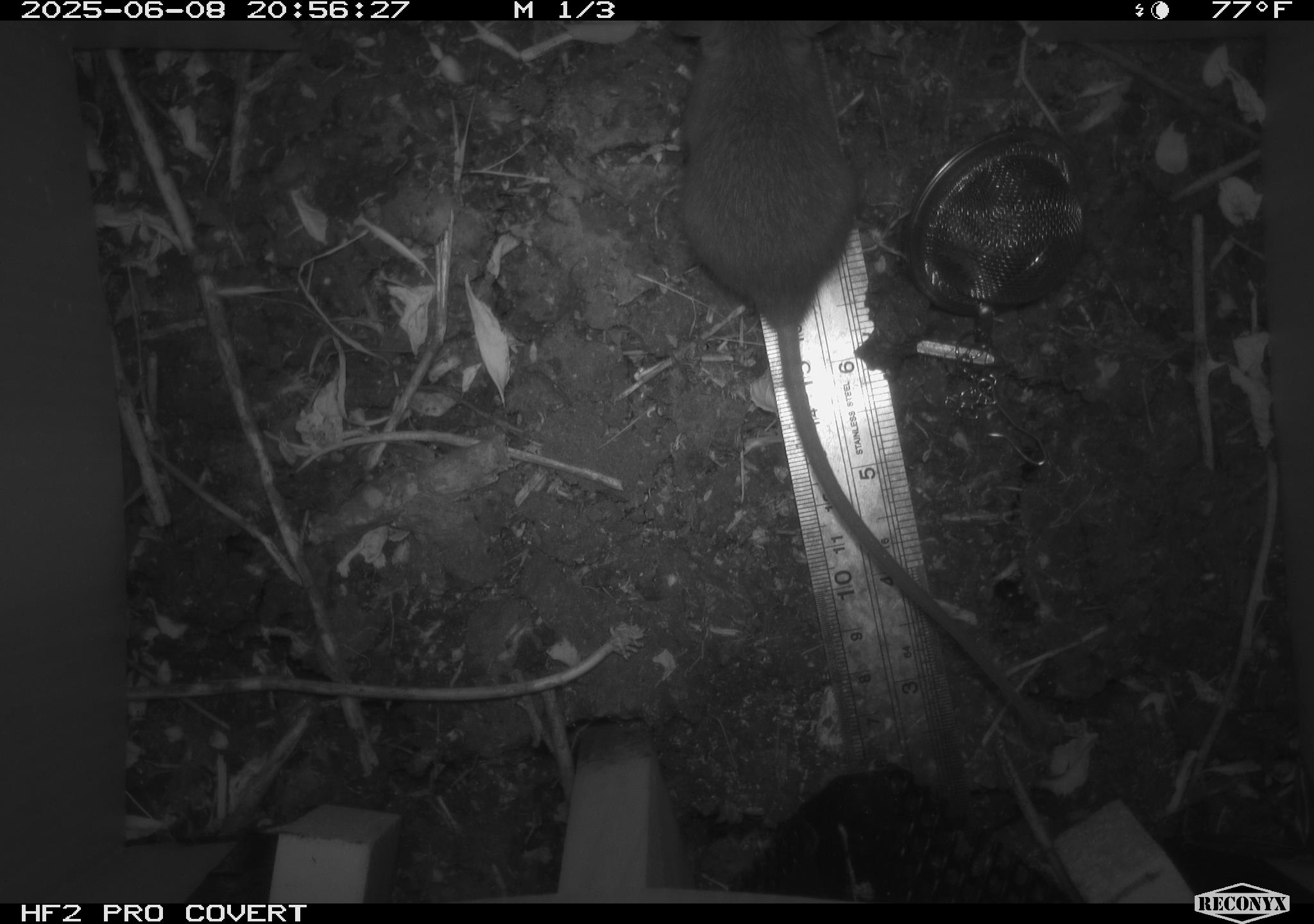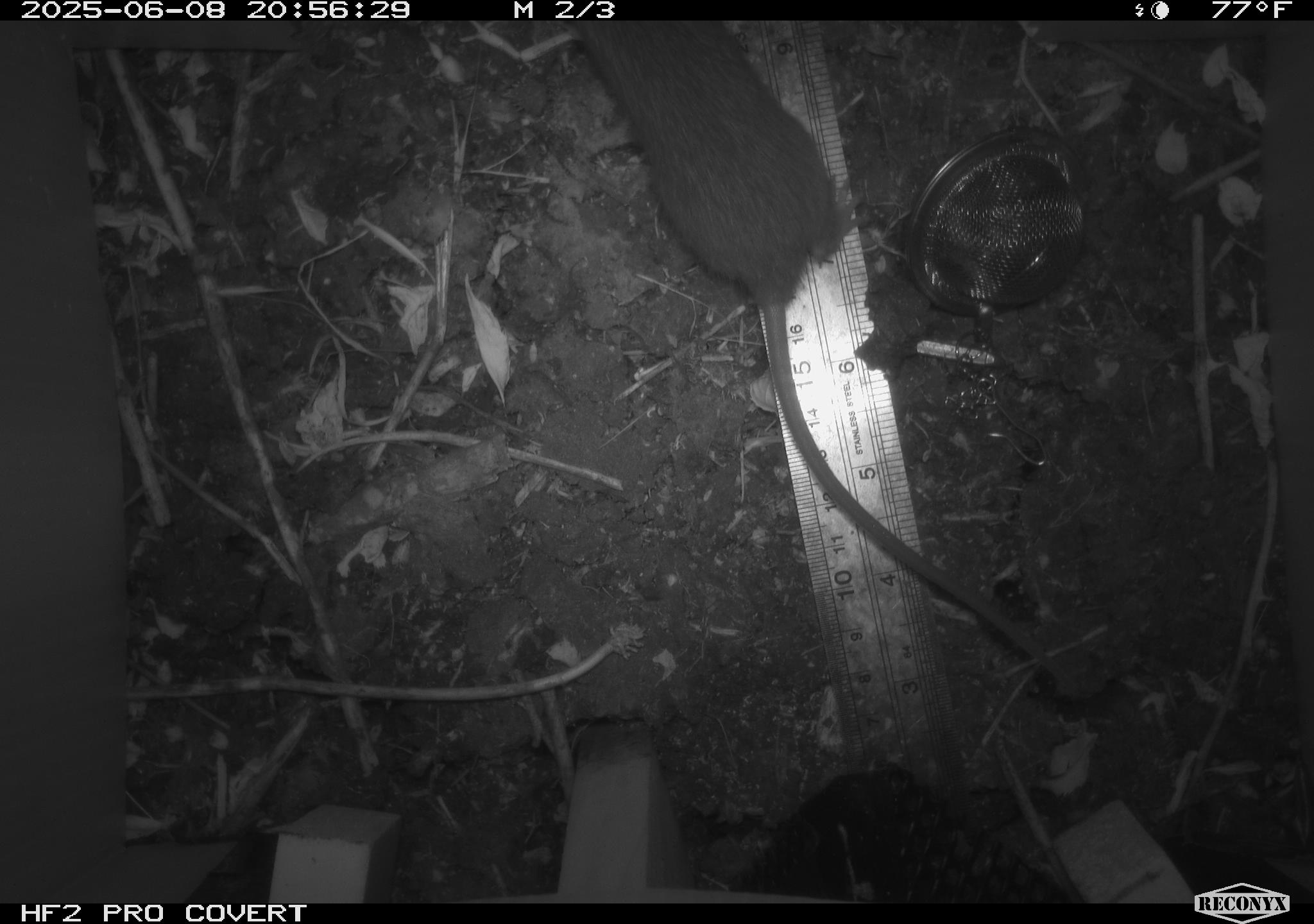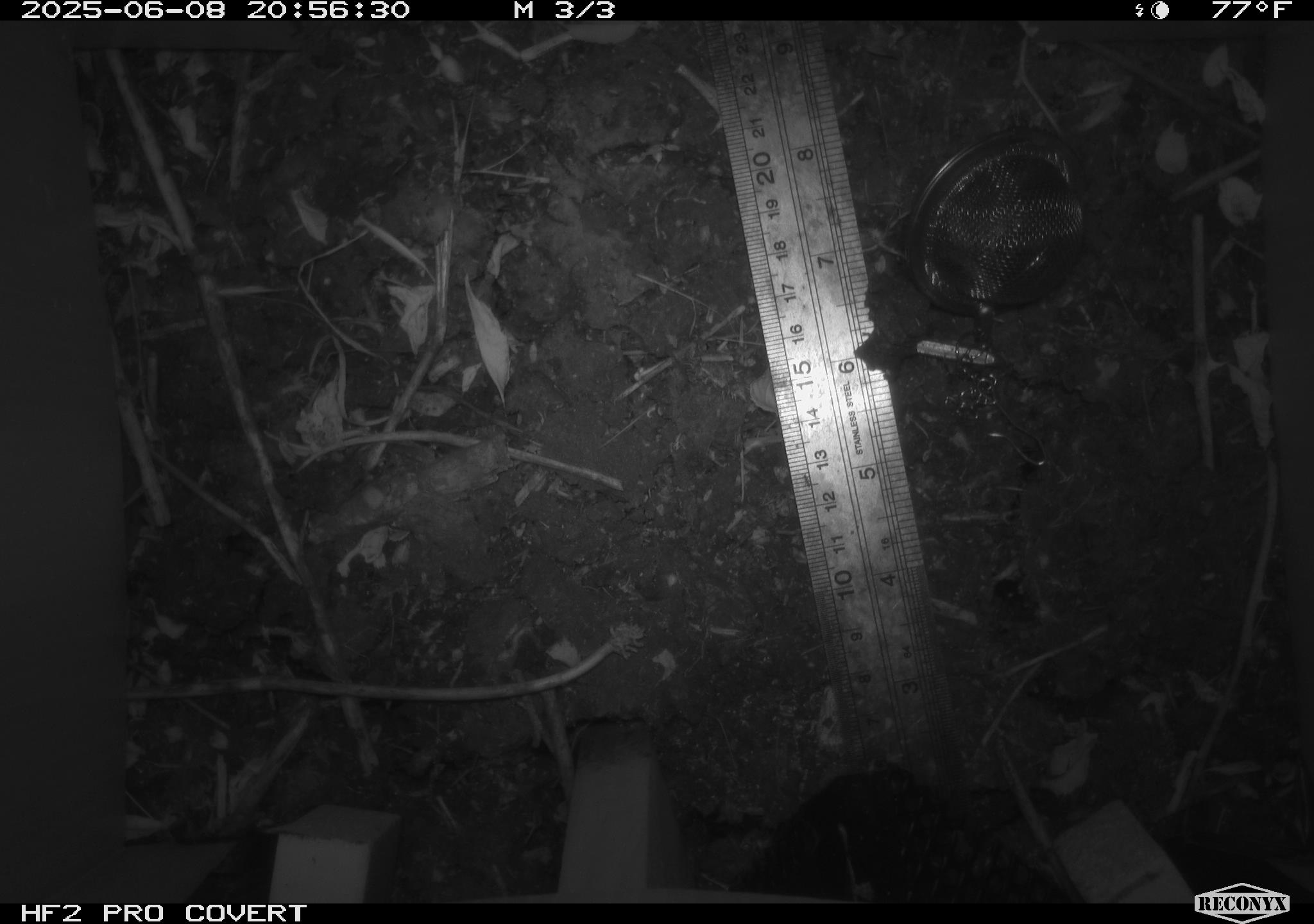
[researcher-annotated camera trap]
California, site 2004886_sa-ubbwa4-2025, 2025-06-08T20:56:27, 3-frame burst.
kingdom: Animalia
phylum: Chordata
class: Mammalia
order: Rodentia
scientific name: Rodentia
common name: rodent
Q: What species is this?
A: Rodent (Rodentia).